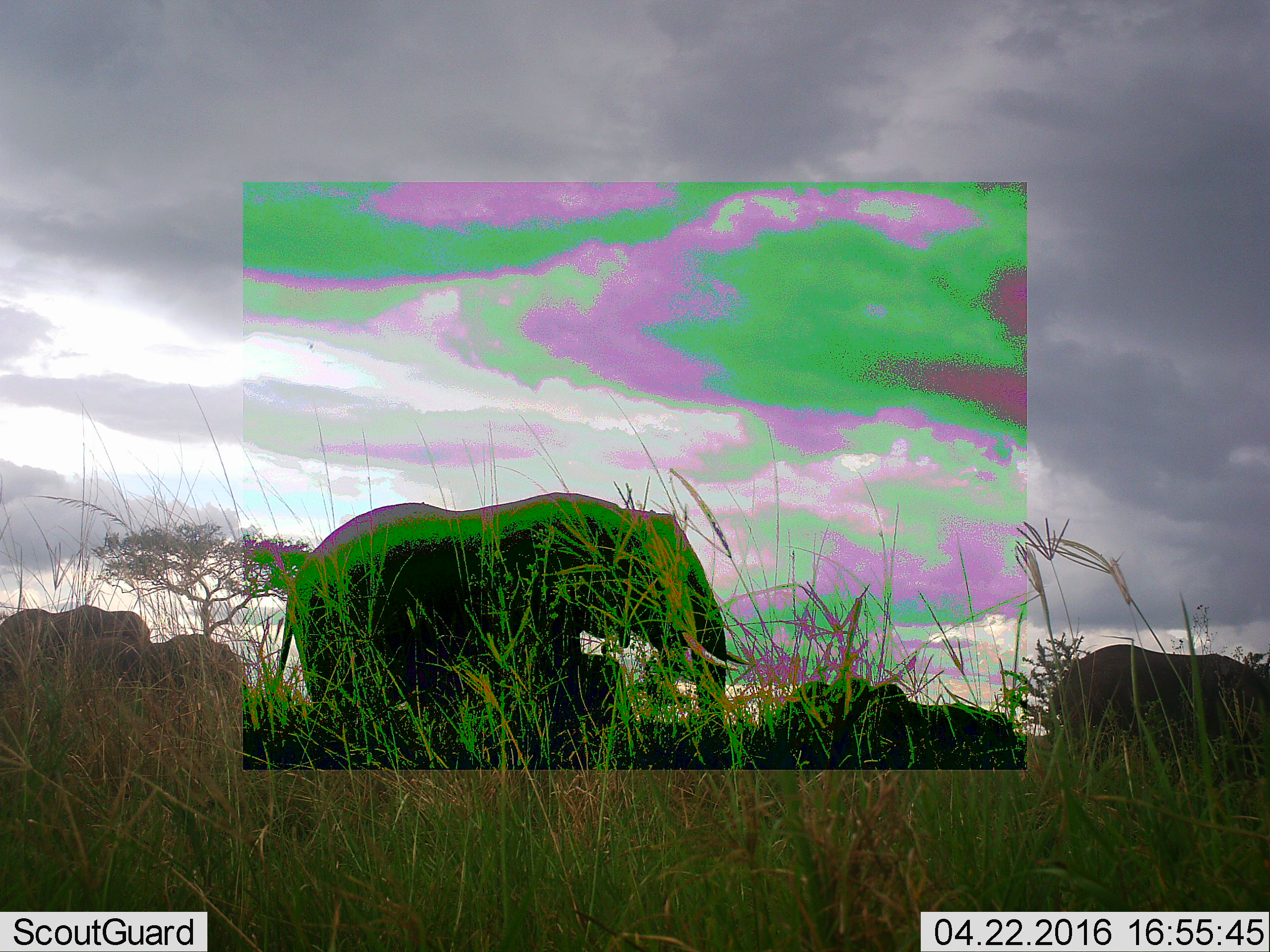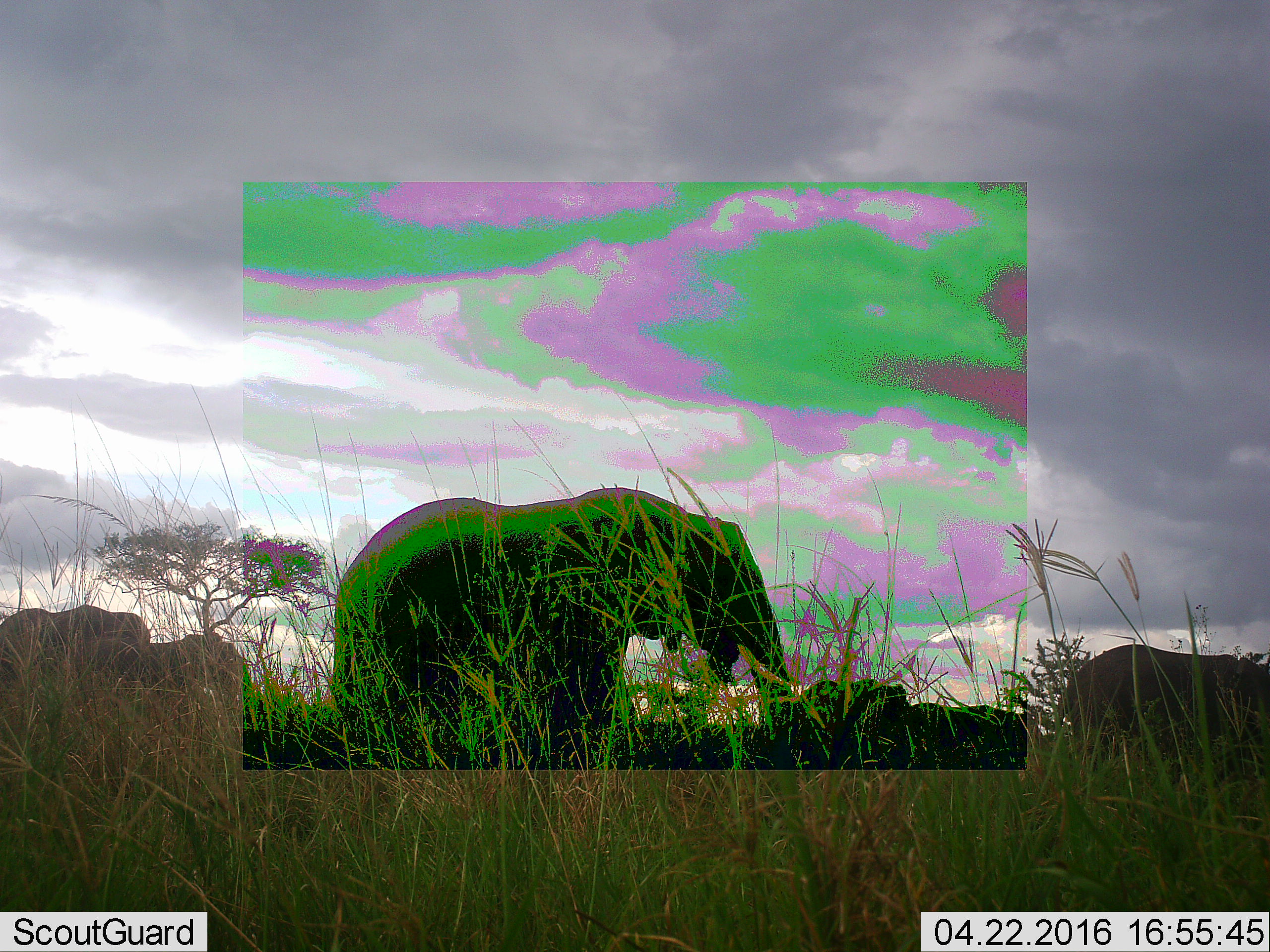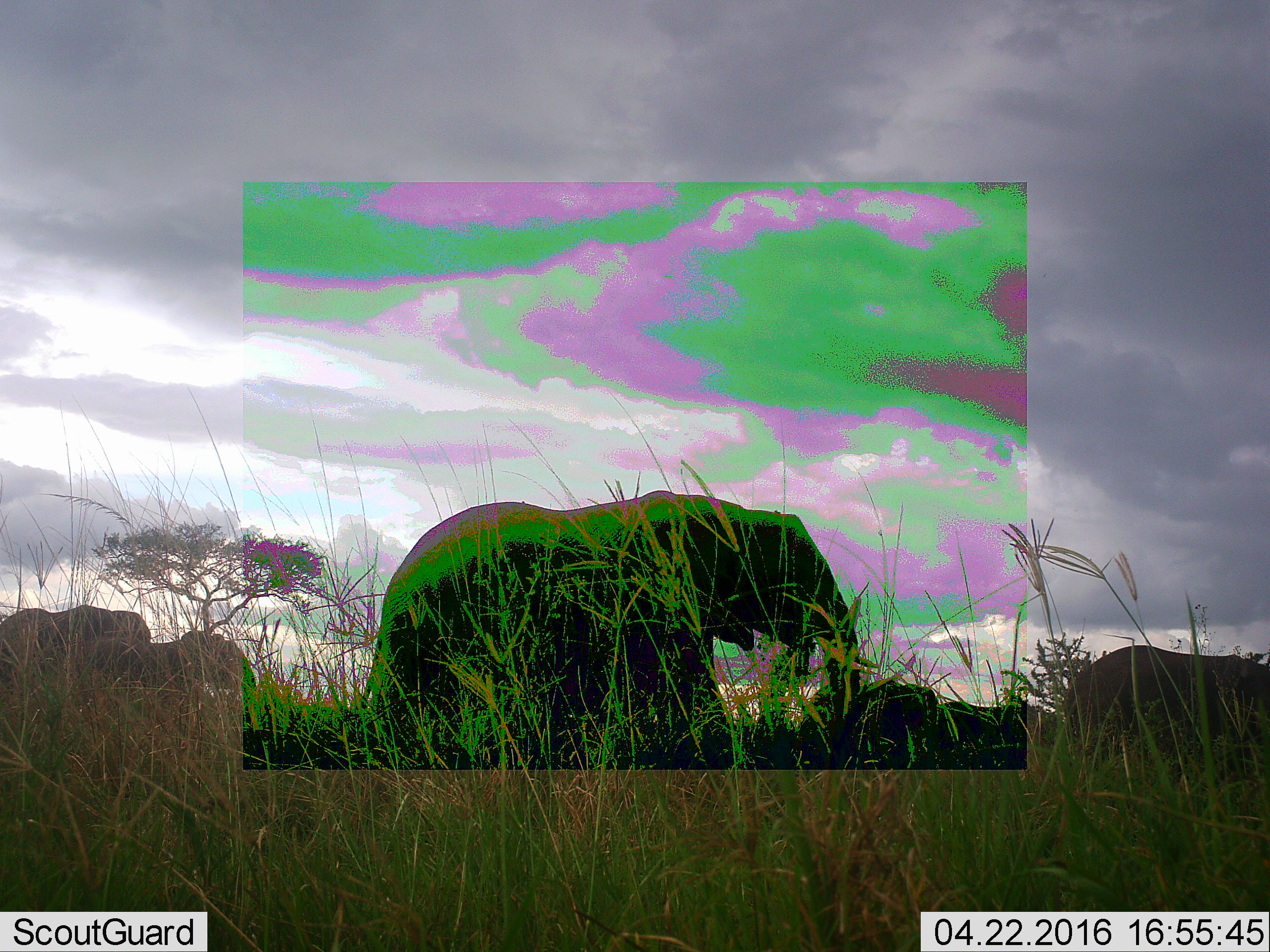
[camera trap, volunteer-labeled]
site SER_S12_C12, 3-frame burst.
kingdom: Animalia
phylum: Chordata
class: Mammalia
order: Proboscidea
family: Elephantidae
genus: Loxodonta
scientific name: Loxodonta africana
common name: african bush elephant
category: elephant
Elephant (african bush elephant) (Loxodonta africana), count 6. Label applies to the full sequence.